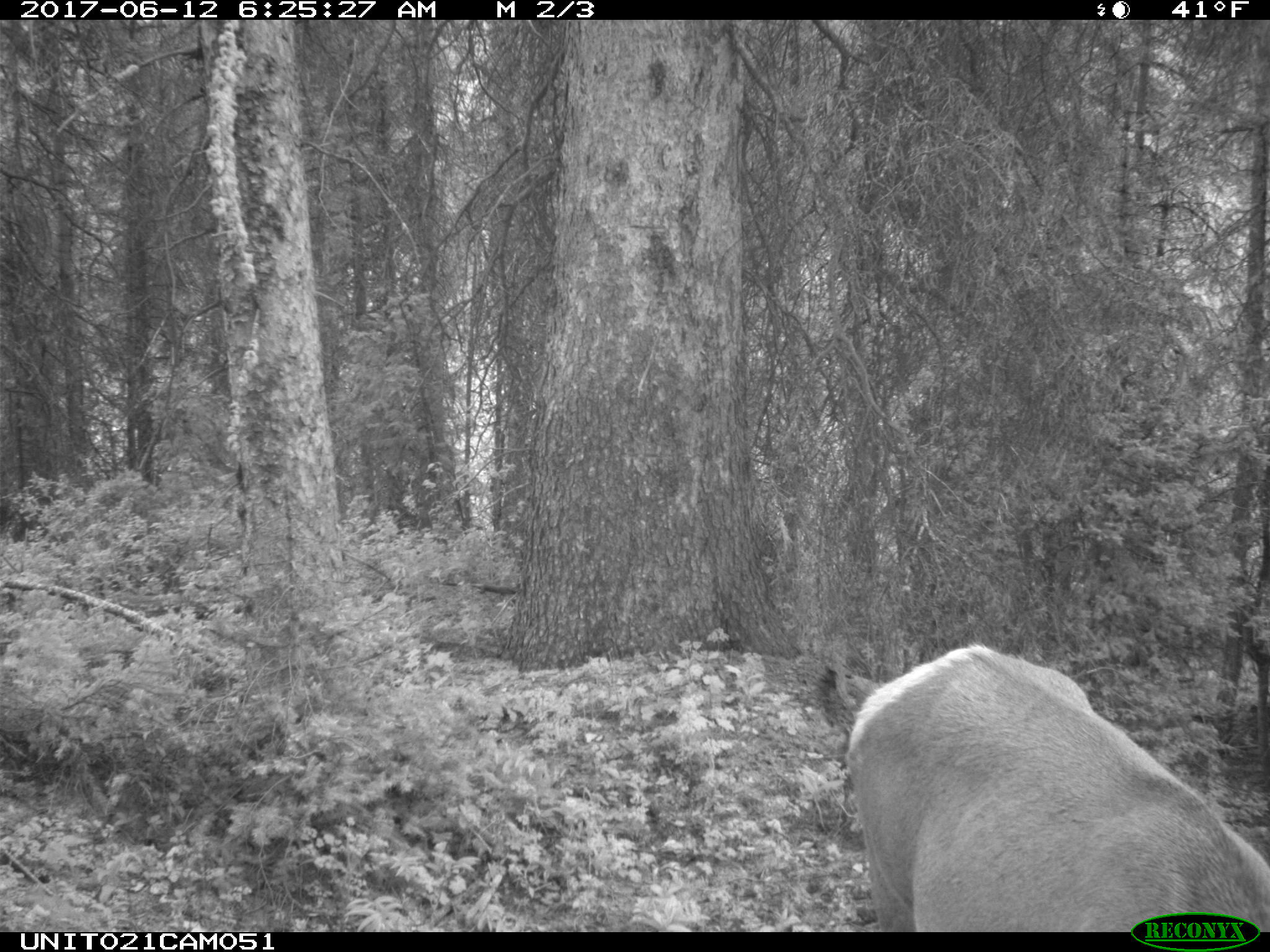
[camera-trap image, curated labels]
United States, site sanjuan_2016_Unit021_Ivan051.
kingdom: Animalia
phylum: Chordata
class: Mammalia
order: Artiodactyla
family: Cervidae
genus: Cervus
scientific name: Cervus elaphus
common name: red deer